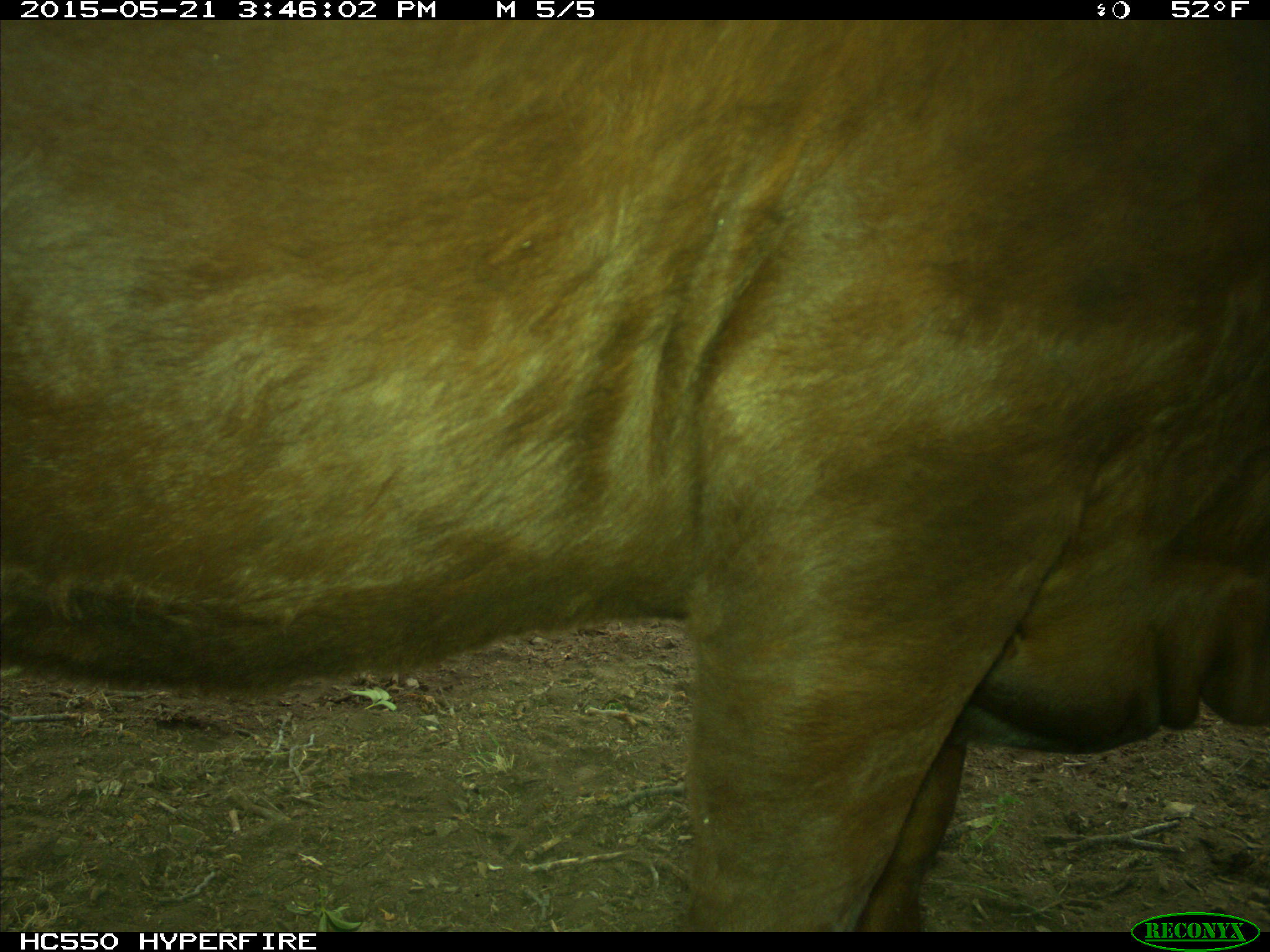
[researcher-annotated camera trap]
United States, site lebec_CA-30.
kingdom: Animalia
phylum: Chordata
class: Mammalia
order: Artiodactyla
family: Bovidae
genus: Bos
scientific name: Bos taurus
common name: domestic cow